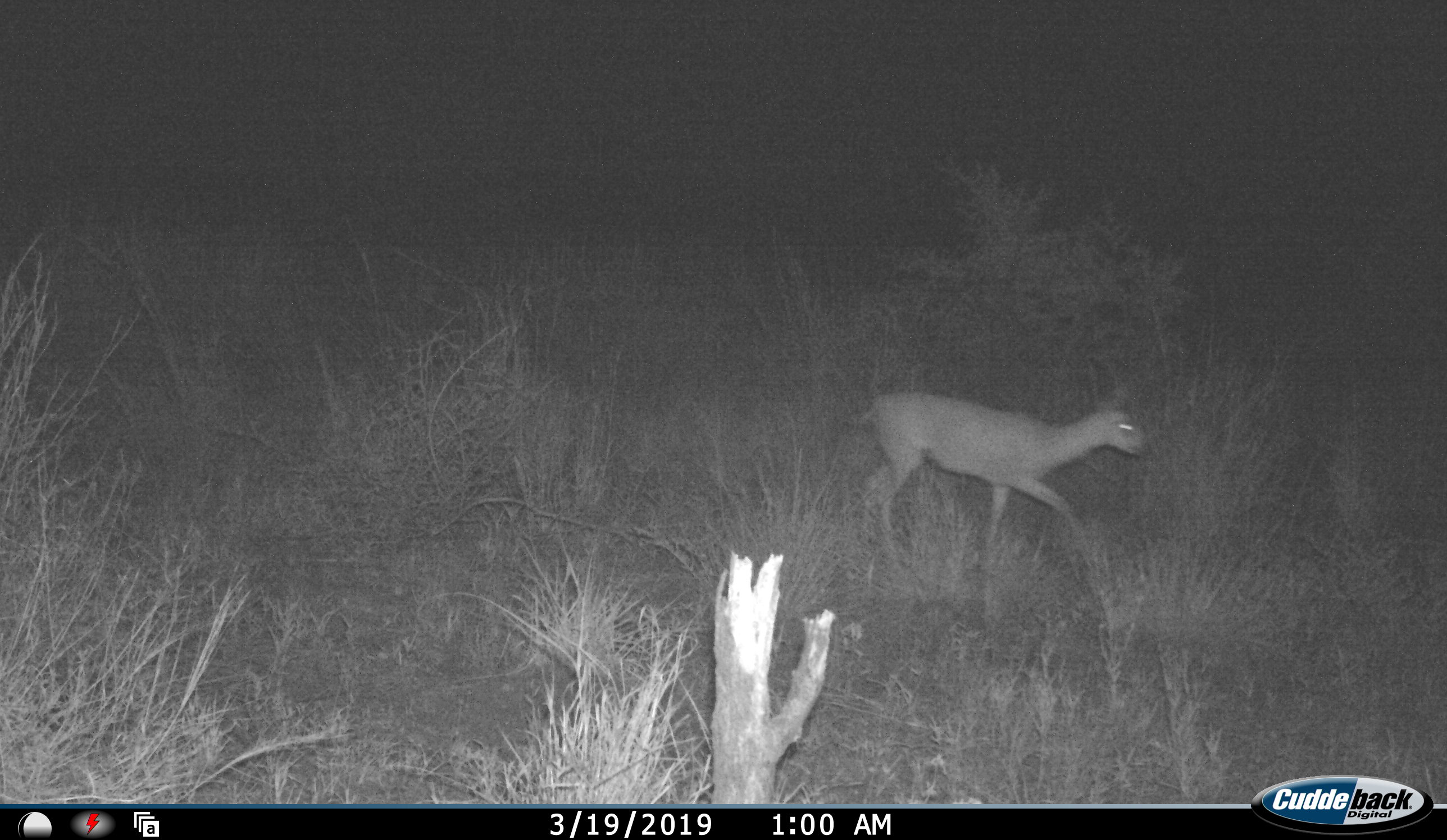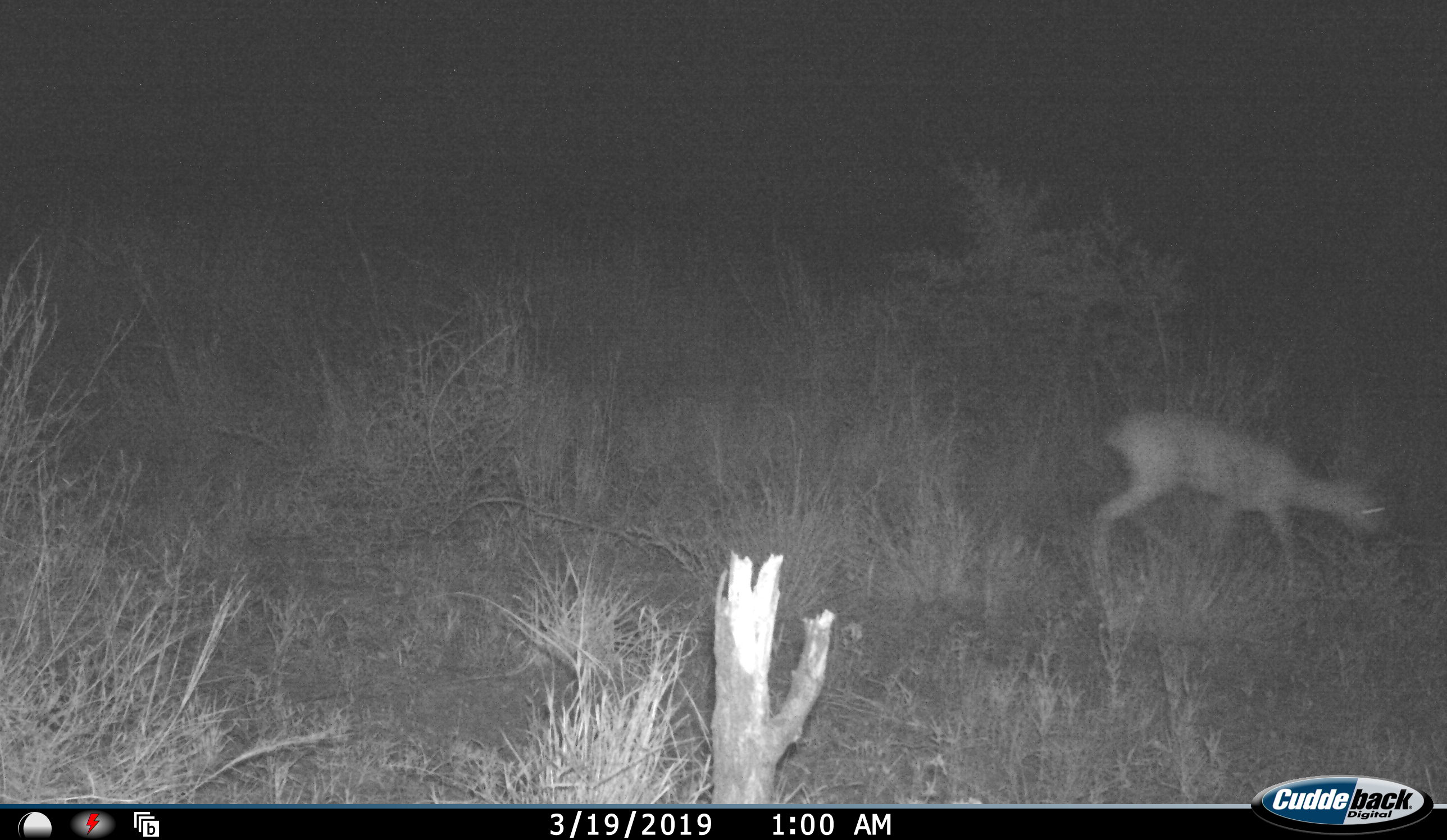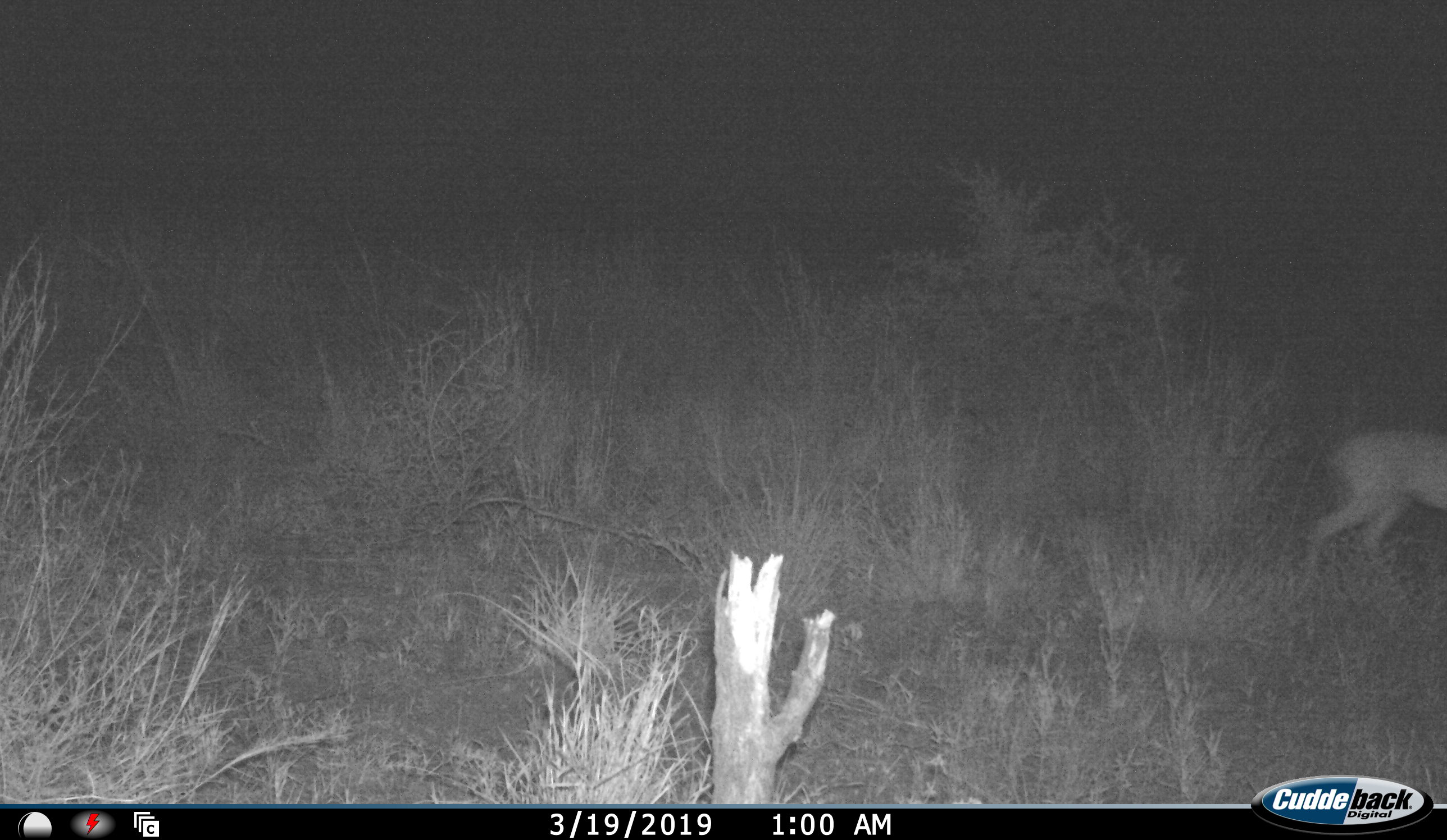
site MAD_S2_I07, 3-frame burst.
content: unidentified animal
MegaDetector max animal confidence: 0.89